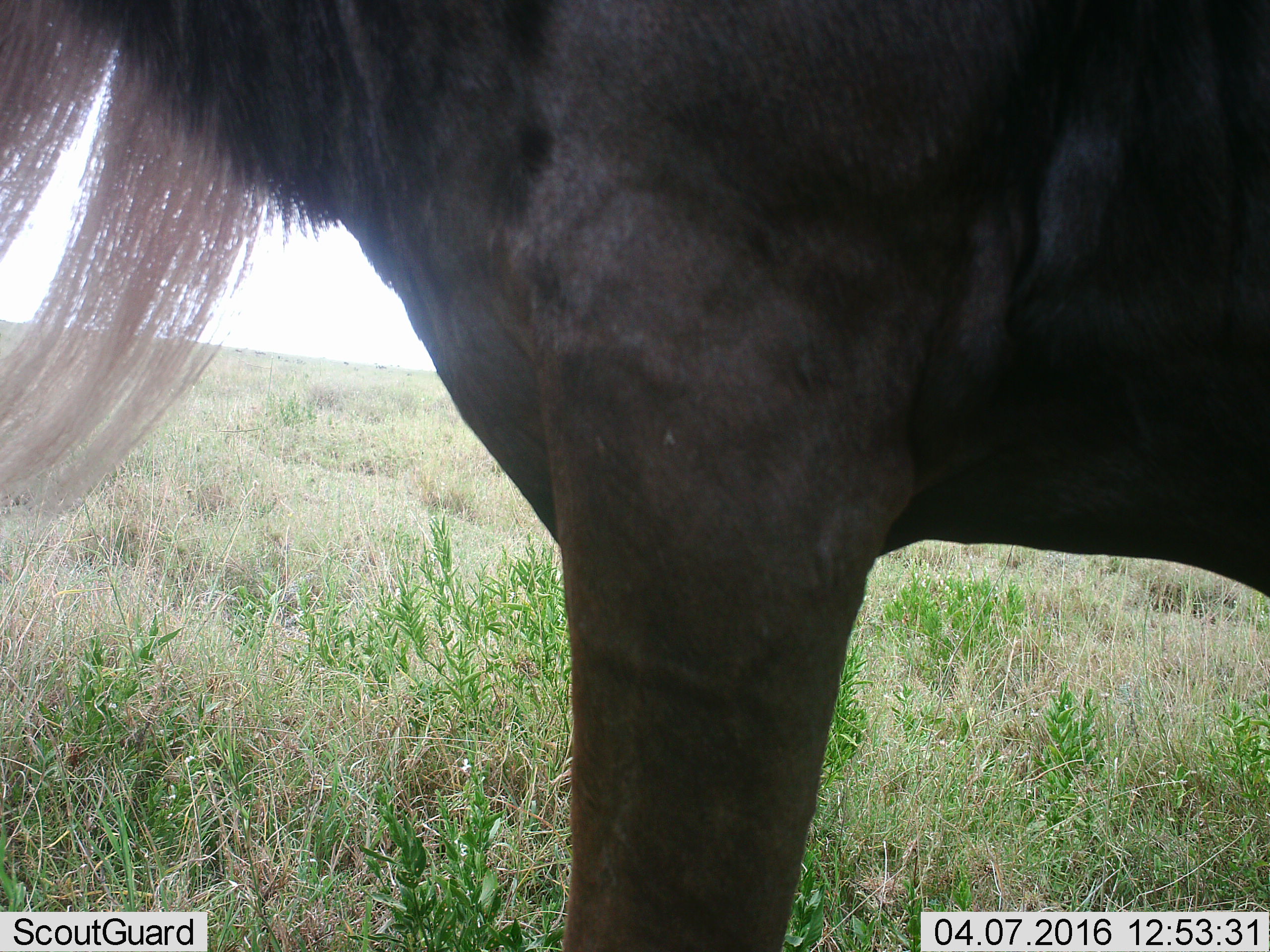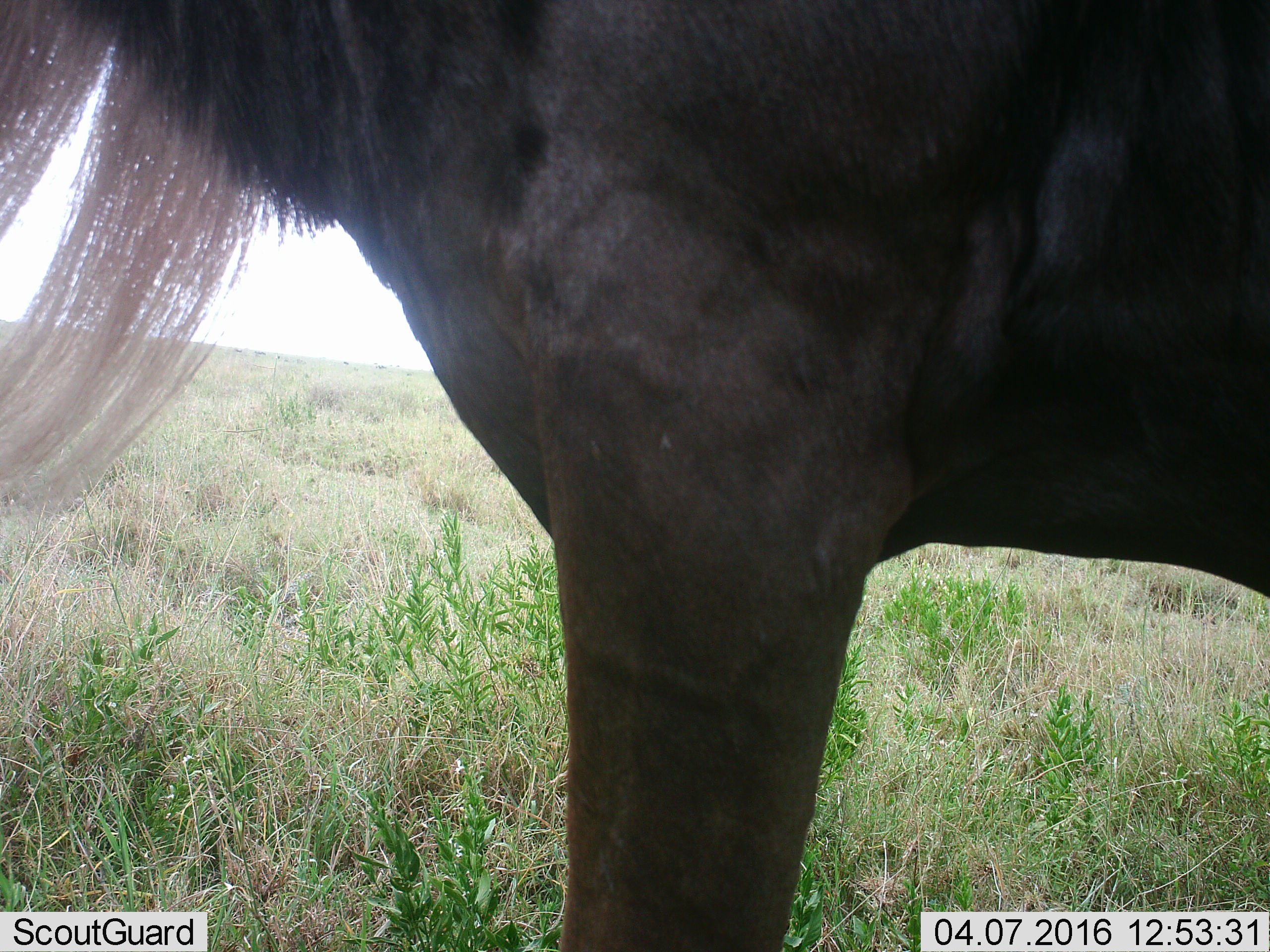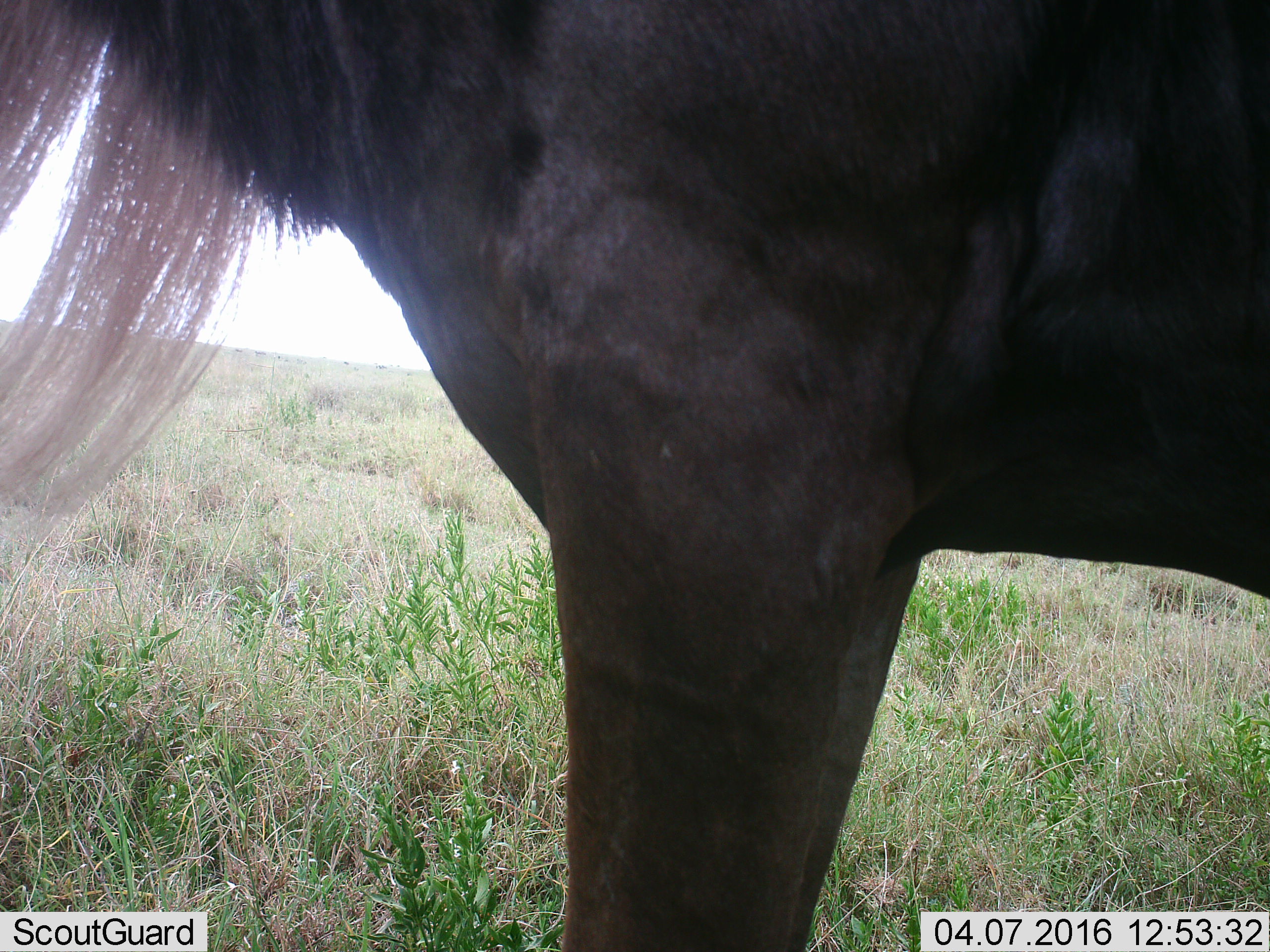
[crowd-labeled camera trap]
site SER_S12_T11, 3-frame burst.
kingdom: Animalia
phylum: Chordata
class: Mammalia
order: Artiodactyla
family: Bovidae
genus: Connochaetes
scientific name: Connochaetes taurinus taurinus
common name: blue wildebeest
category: wildebeestblue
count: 1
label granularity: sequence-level